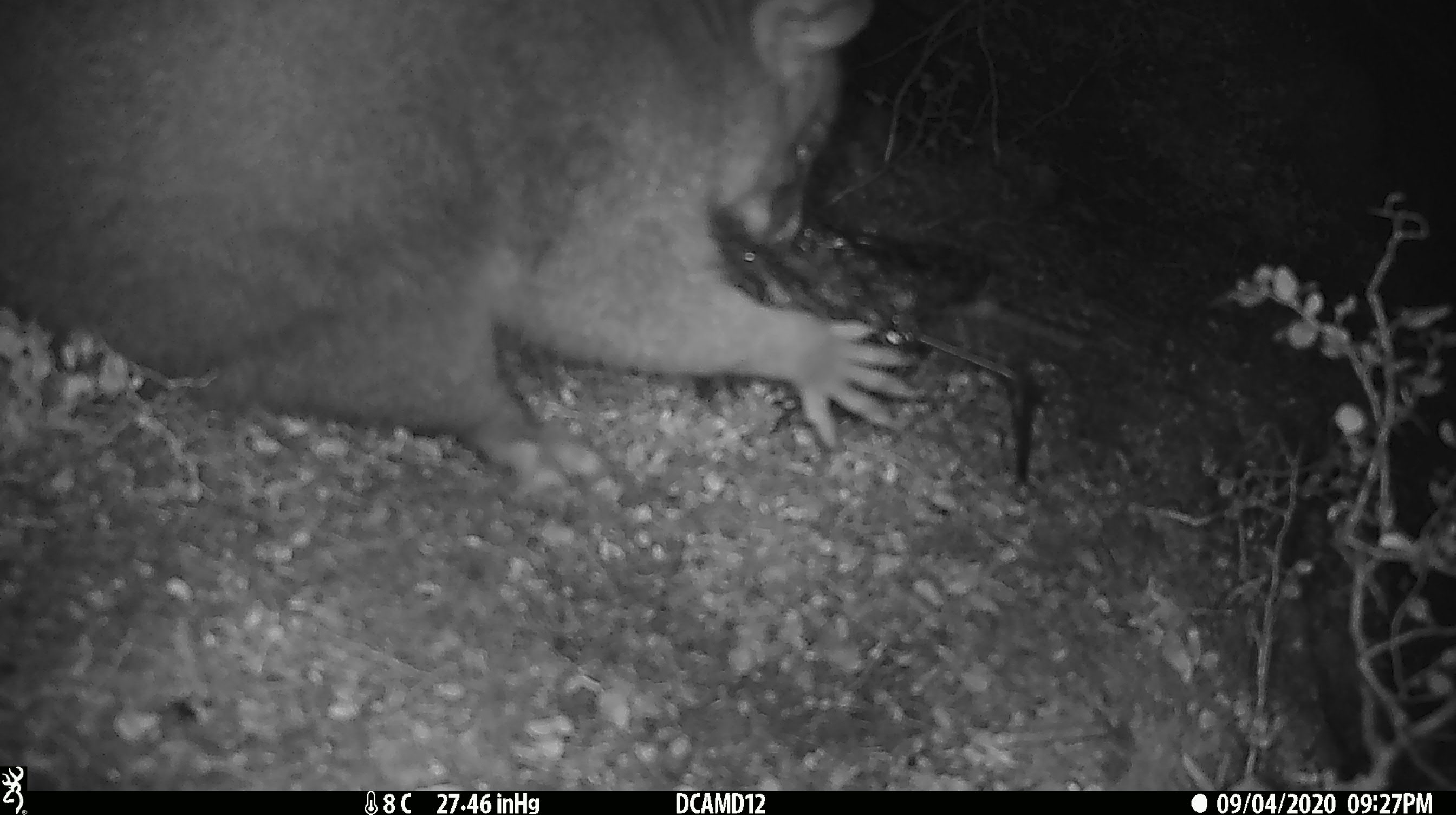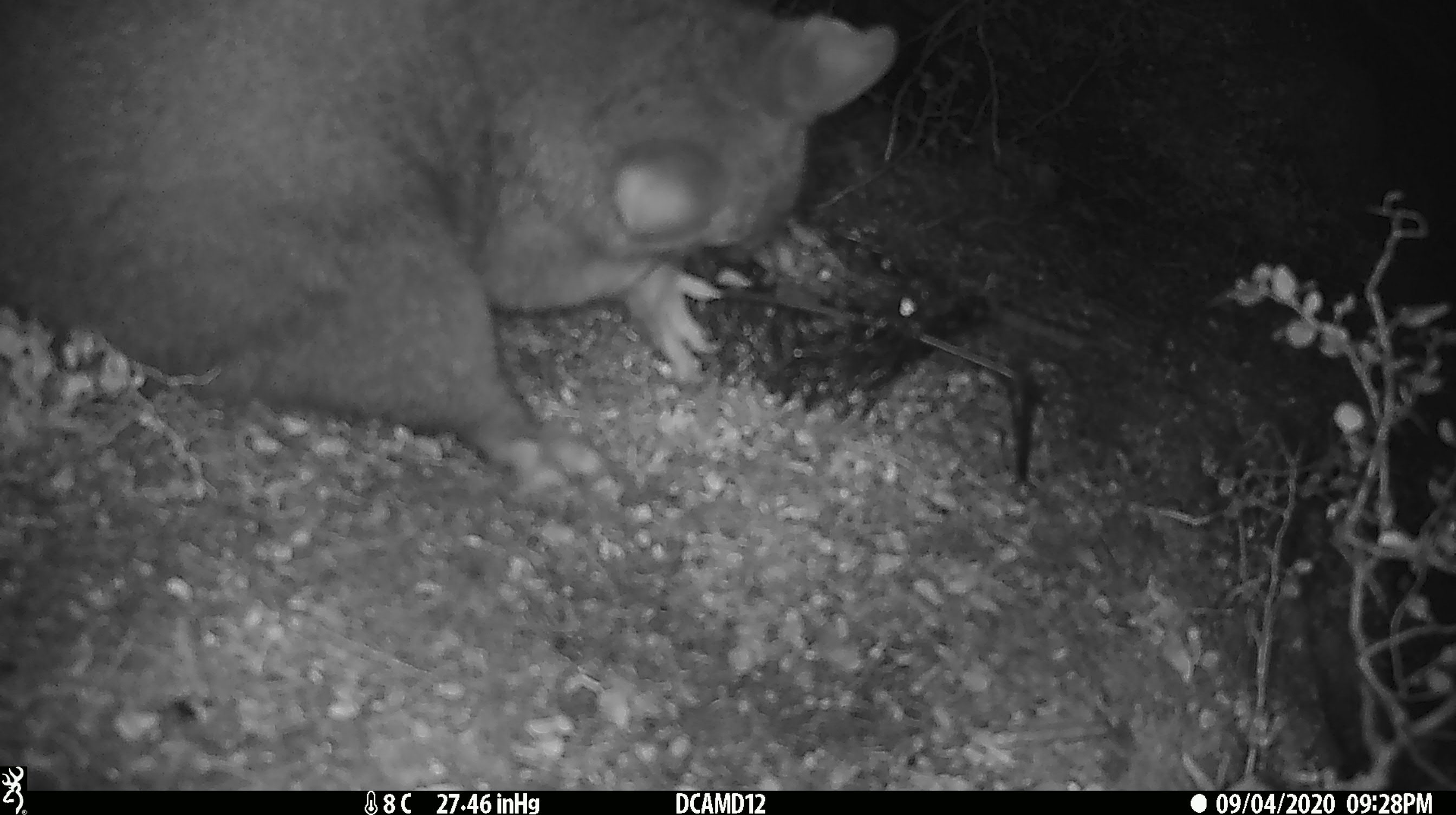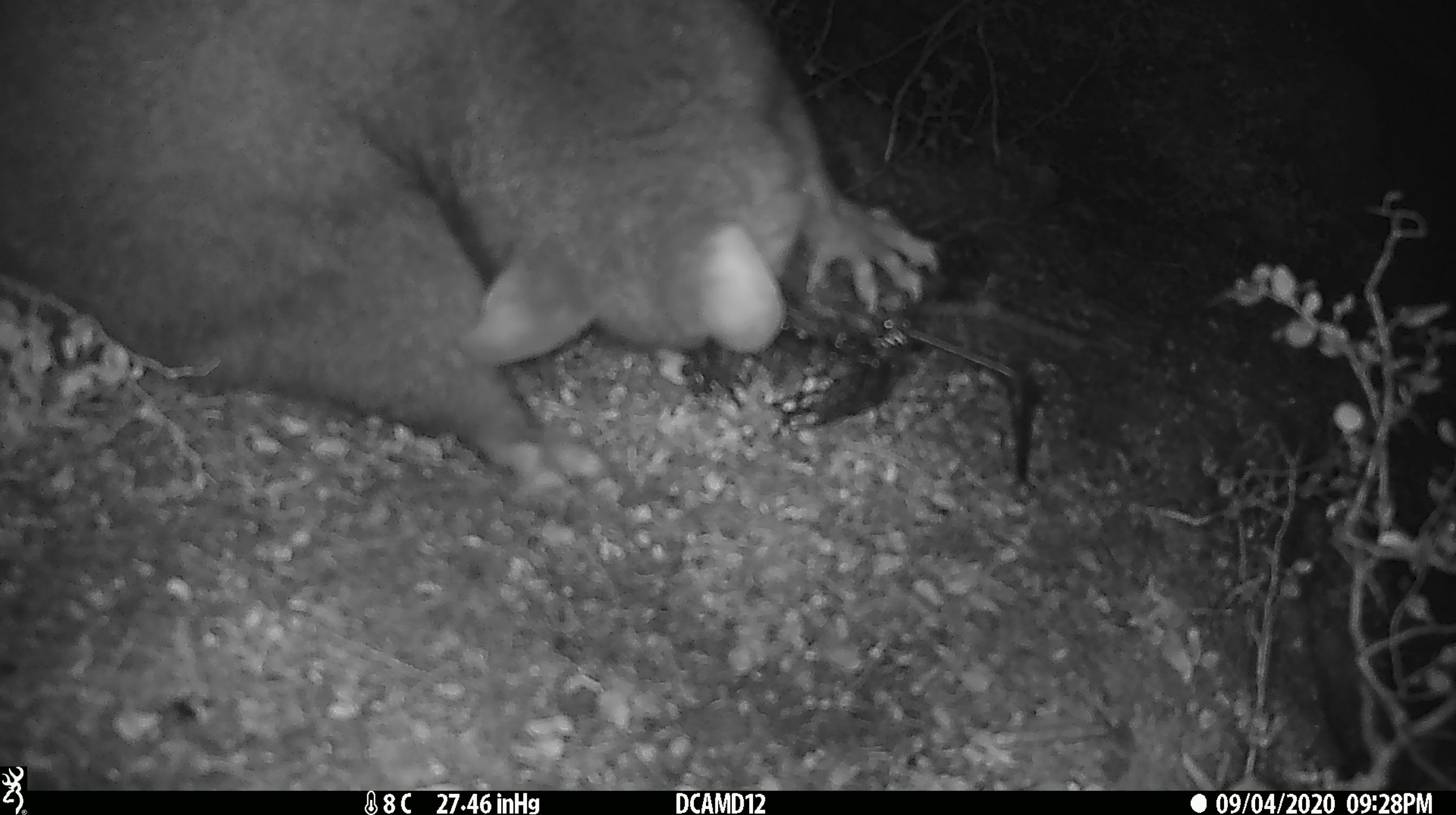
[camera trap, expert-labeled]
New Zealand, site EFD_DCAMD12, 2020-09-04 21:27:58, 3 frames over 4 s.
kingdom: Animalia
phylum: Chordata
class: Mammalia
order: Diprotodontia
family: Phalangeridae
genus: Trichosurus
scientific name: Trichosurus vulpecula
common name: common brushtail possum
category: possum